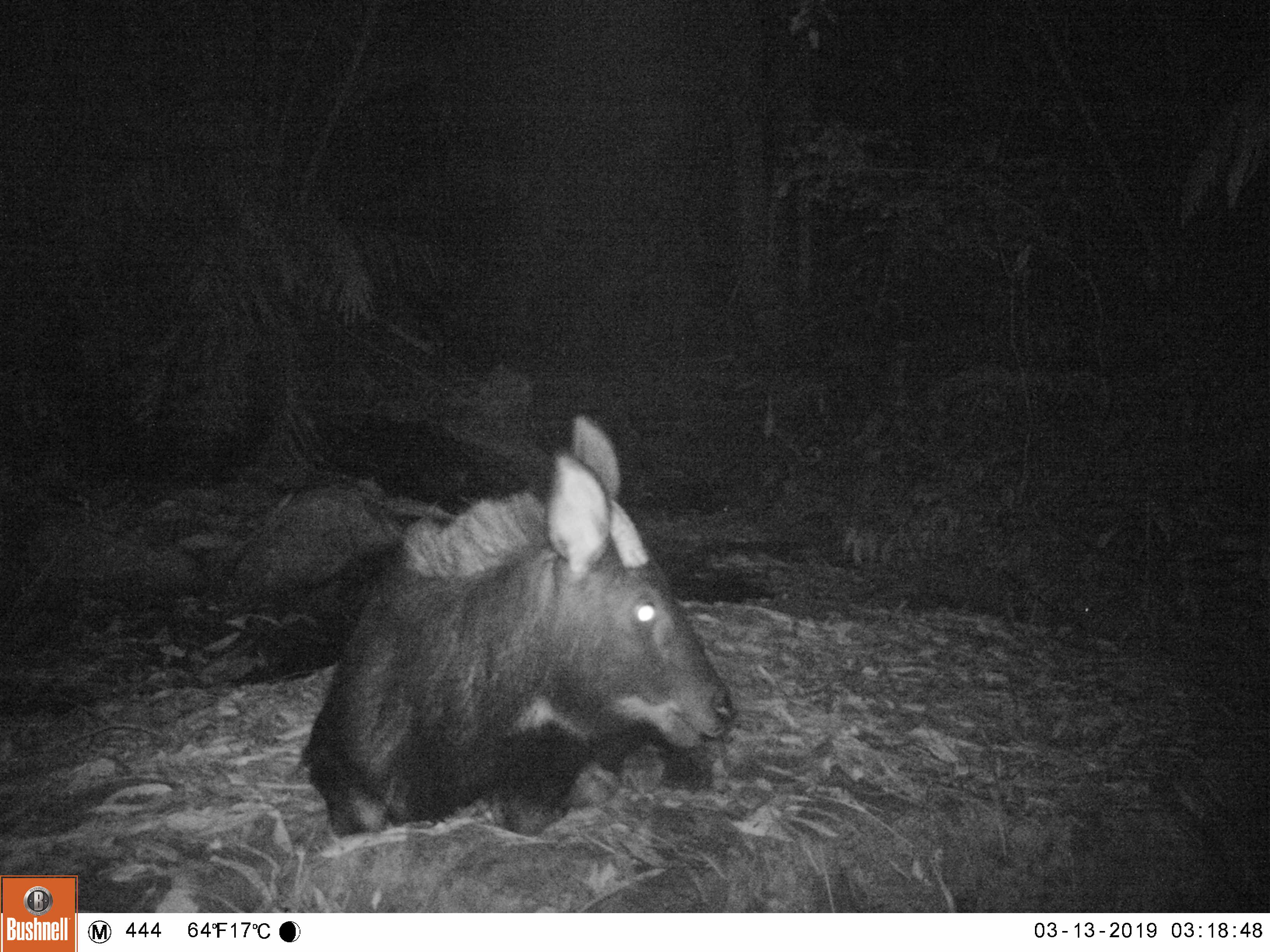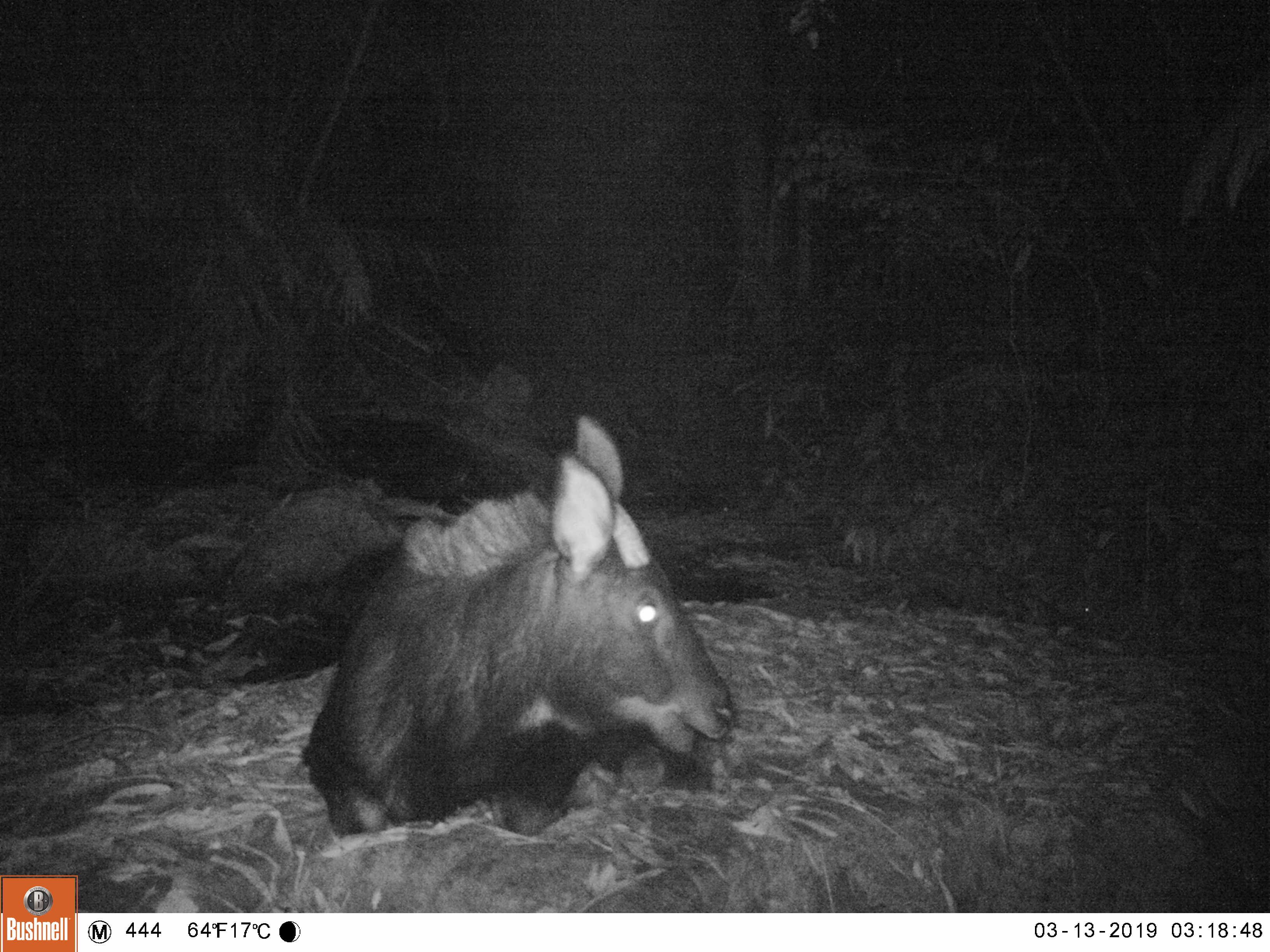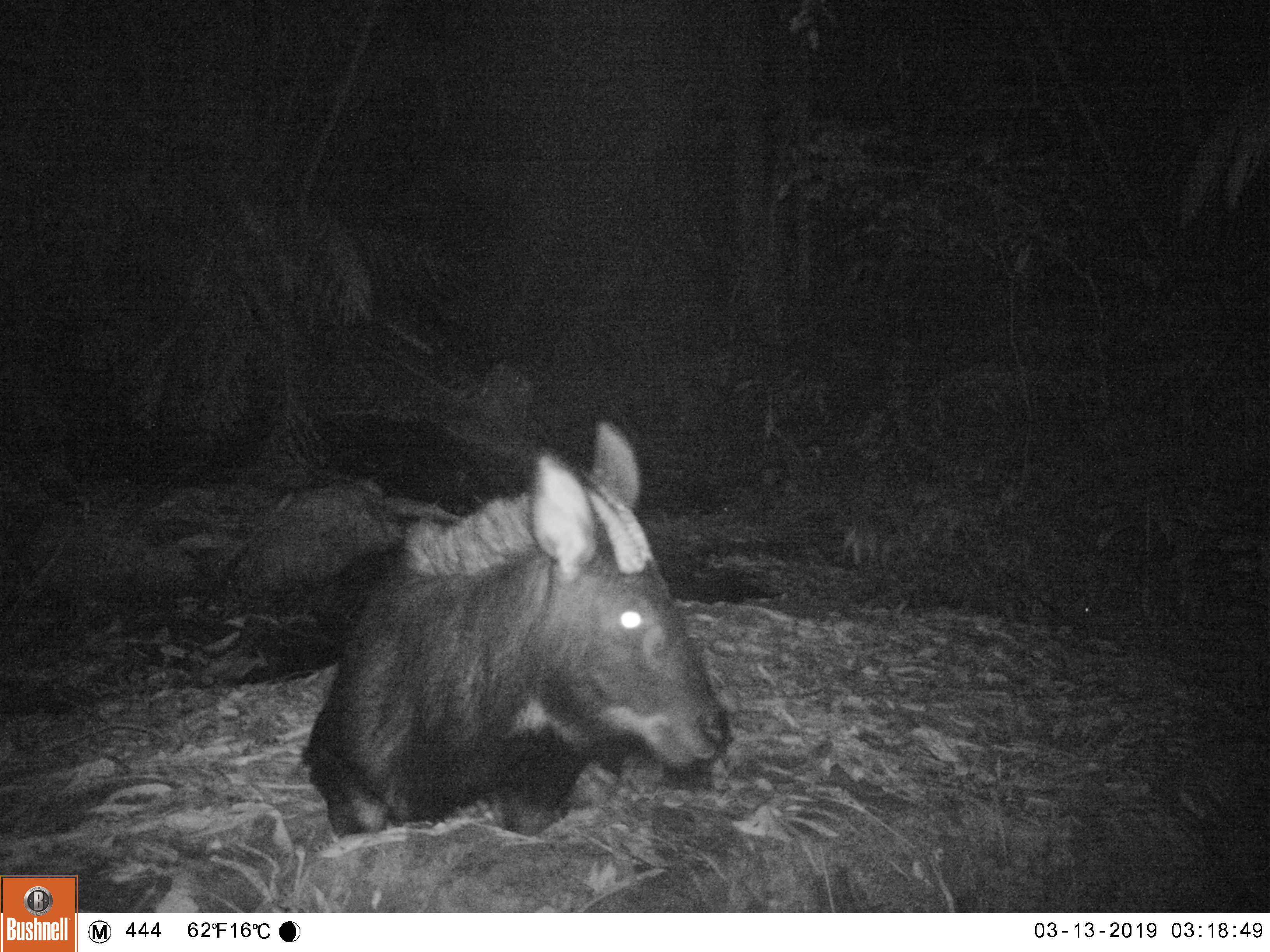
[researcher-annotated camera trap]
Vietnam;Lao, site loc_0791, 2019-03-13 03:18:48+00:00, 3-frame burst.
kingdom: Animalia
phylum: Chordata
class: Mammalia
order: Artiodactyla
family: Bovidae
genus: Capricornis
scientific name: Capricornis sumatraensis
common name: chinese serow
Chinese serow (Capricornis sumatraensis). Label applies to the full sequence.